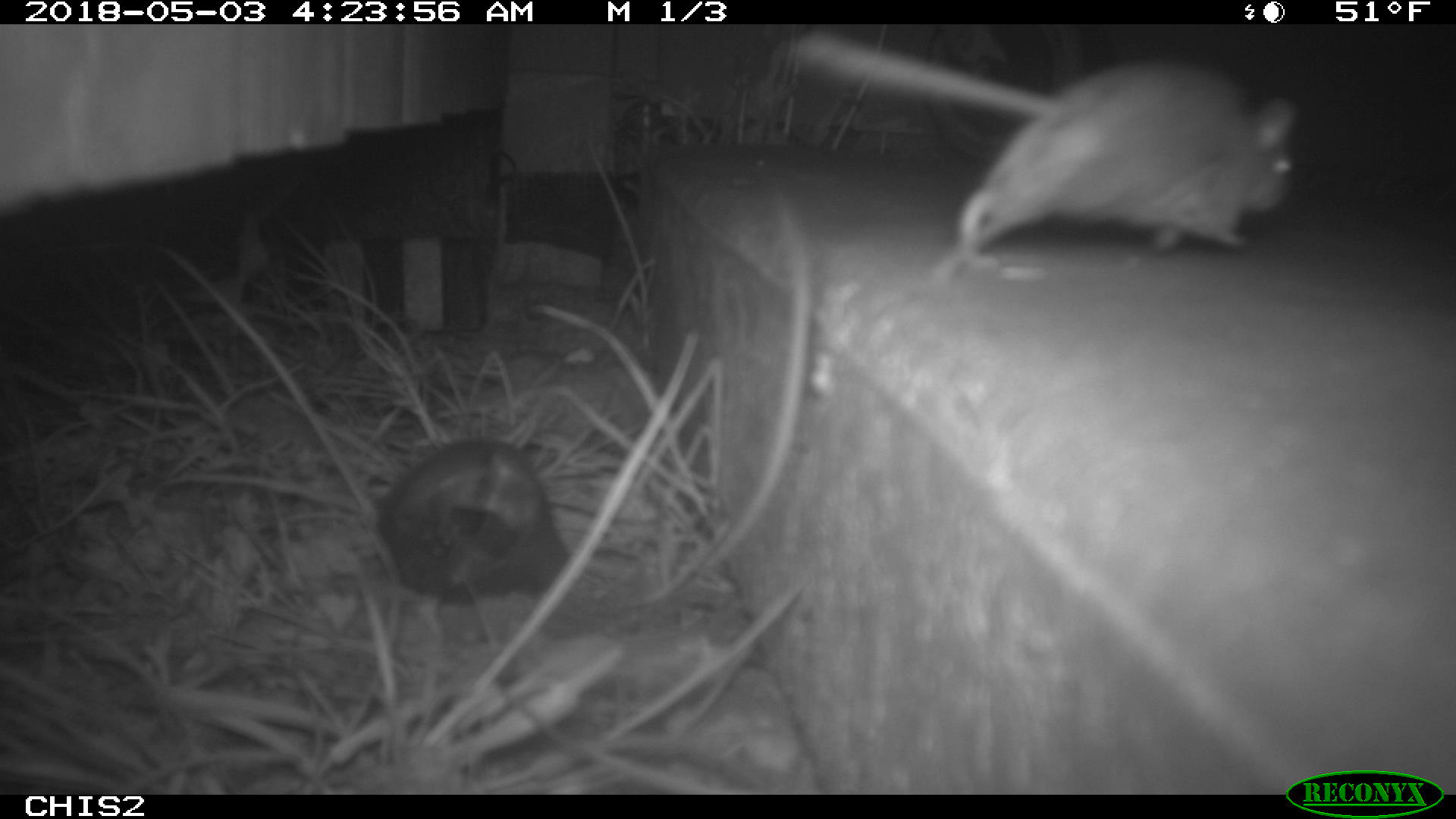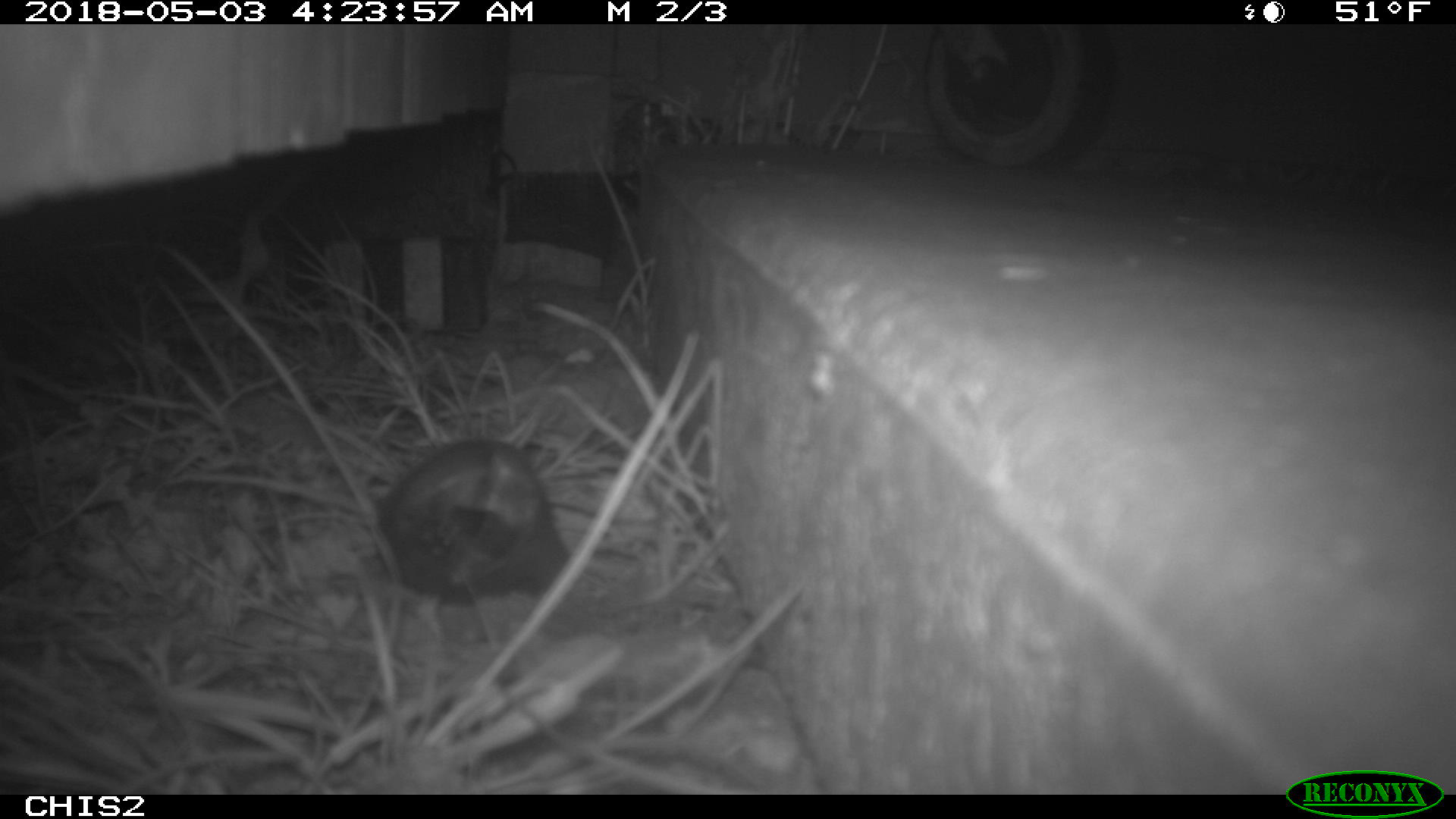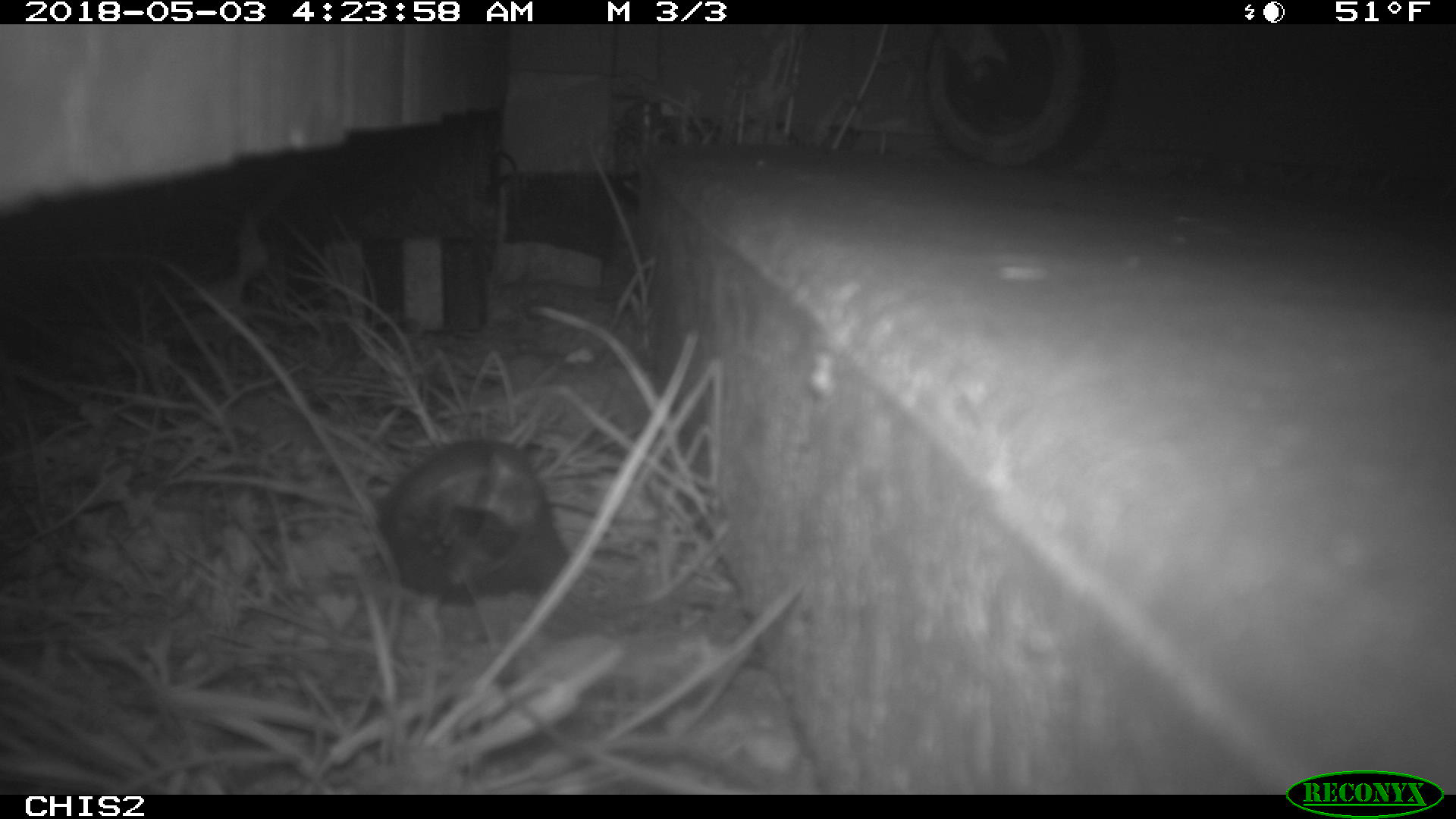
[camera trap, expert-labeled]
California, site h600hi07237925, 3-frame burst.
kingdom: Animalia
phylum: Chordata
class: Mammalia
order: Rodentia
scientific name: Rodentia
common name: rodent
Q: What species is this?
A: Rodent (Rodentia).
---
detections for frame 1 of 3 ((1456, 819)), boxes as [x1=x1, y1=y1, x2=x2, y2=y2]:
rodent: [x1=787, y1=26, x2=1303, y2=277]